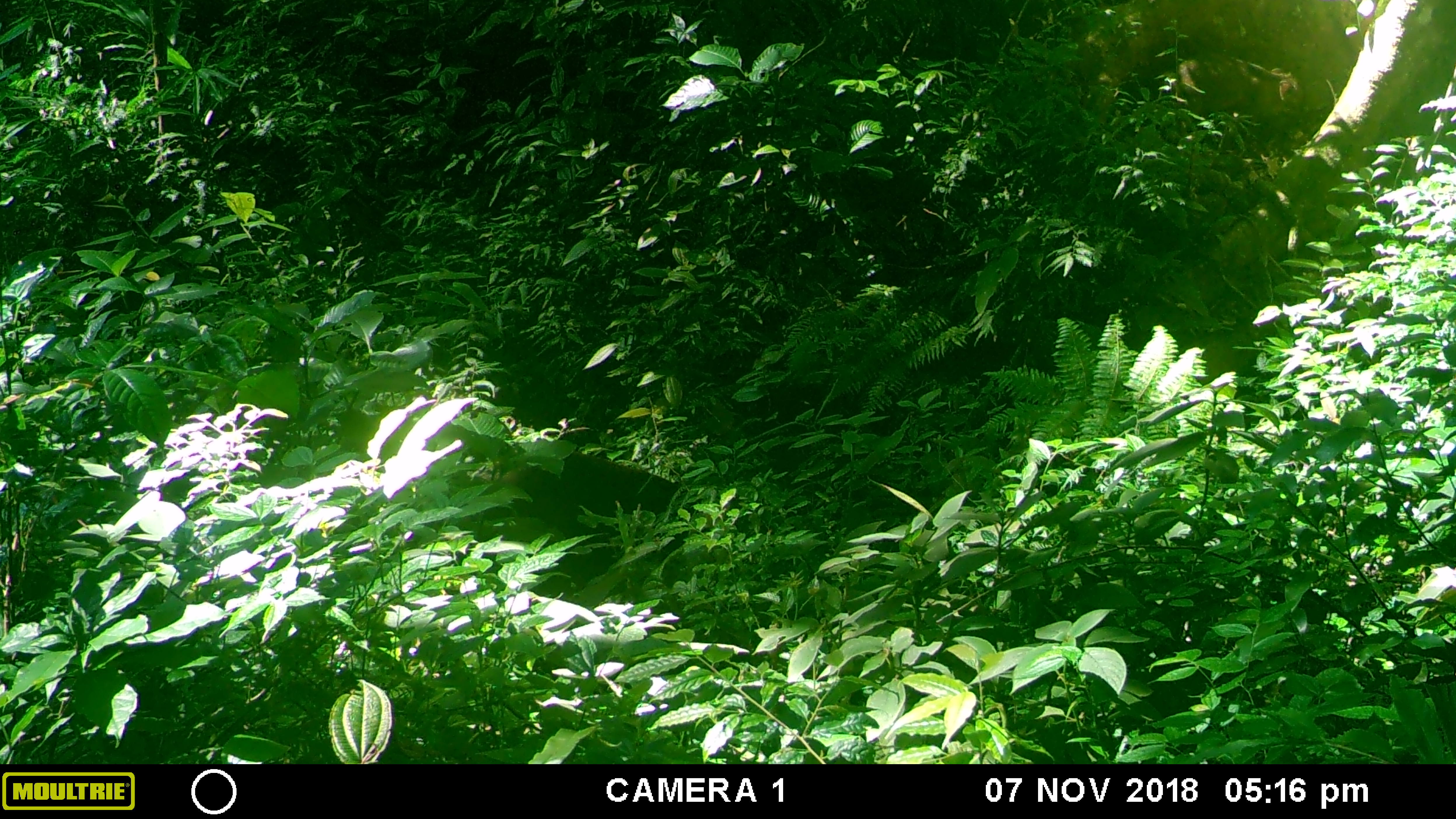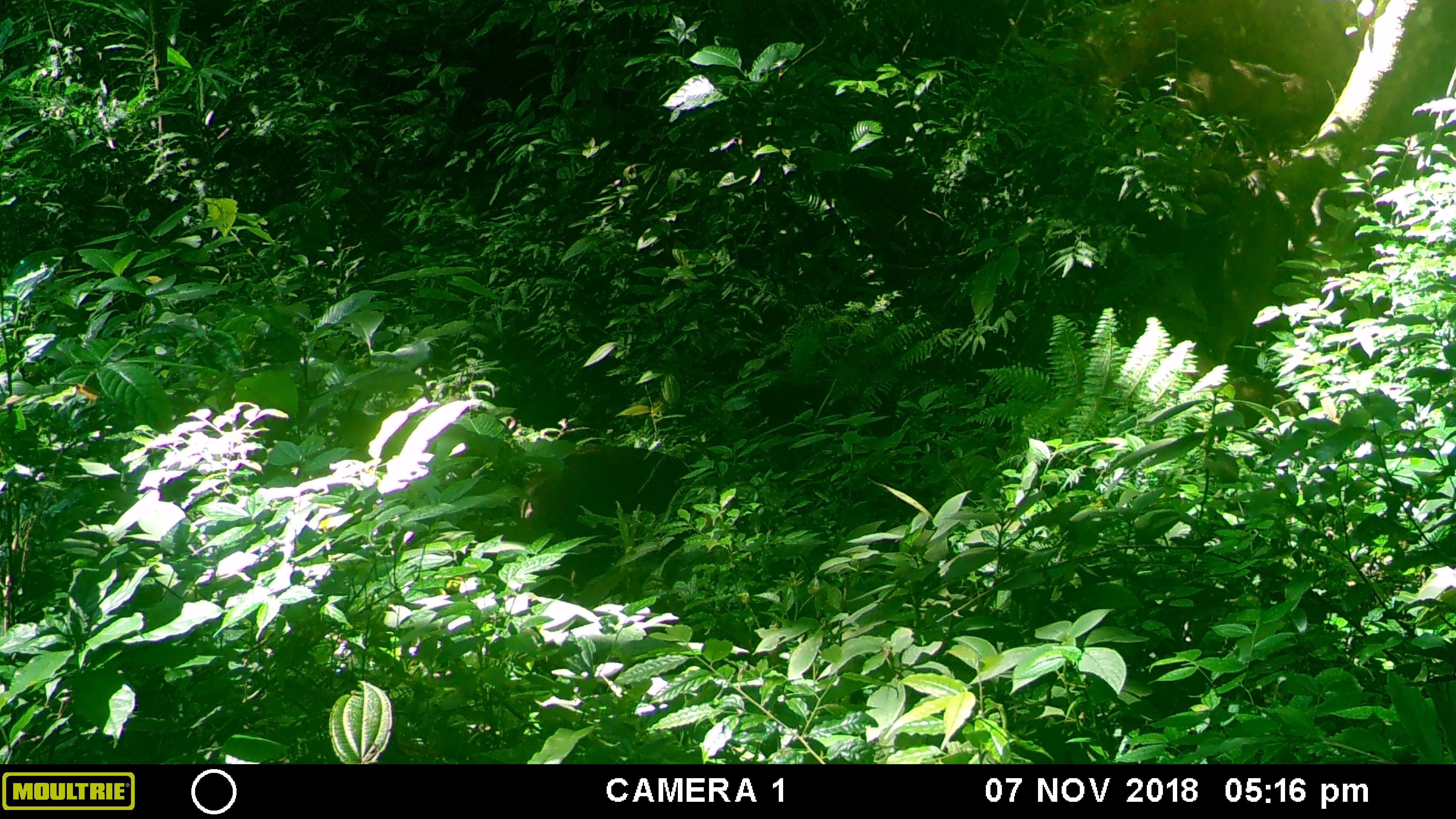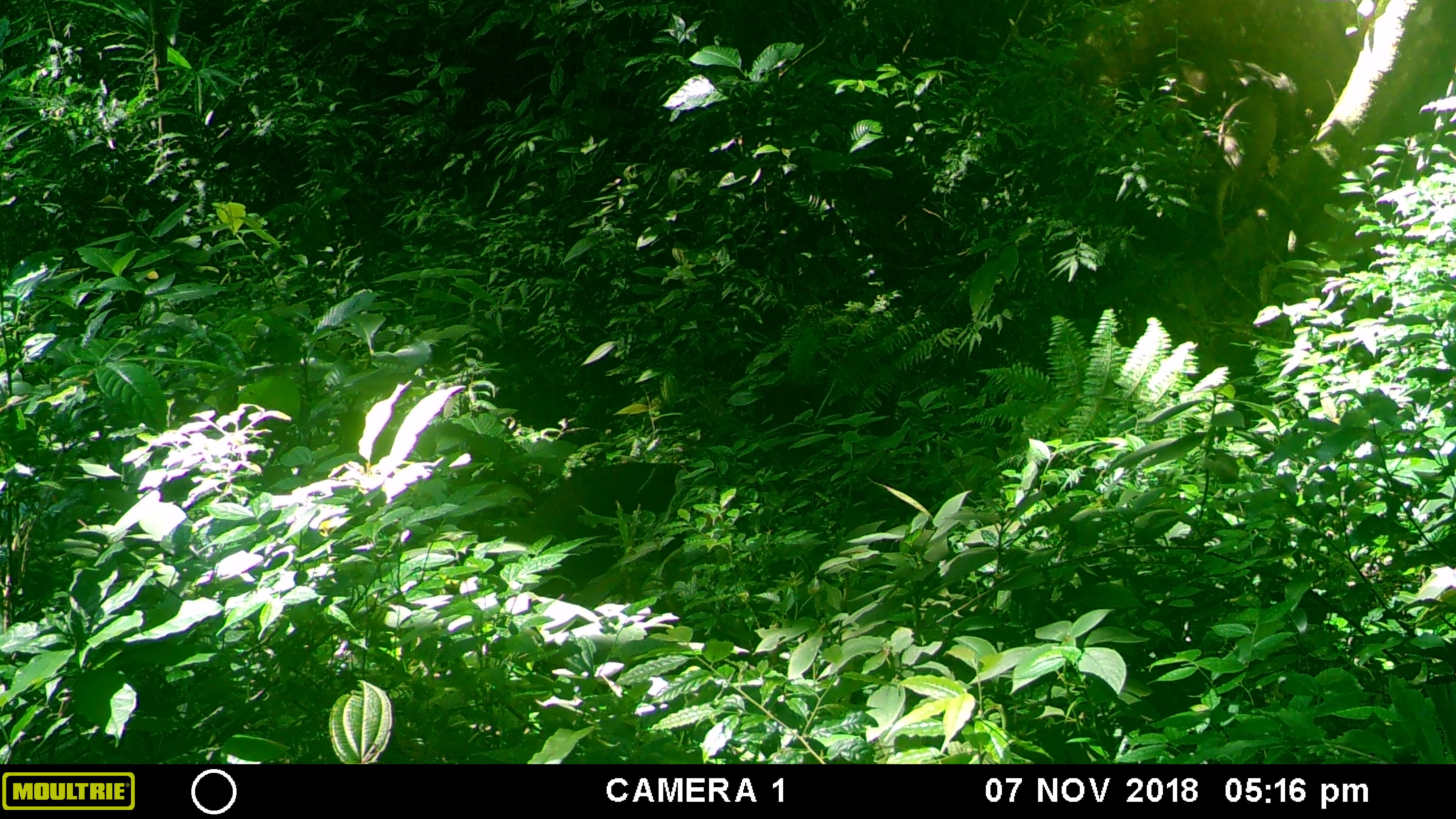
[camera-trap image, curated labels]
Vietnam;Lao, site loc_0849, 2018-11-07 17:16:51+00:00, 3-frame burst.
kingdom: Animalia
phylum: Chordata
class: Mammalia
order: Artiodactyla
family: Suidae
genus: Sus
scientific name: Sus scrofa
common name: eurasian wild pig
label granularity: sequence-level